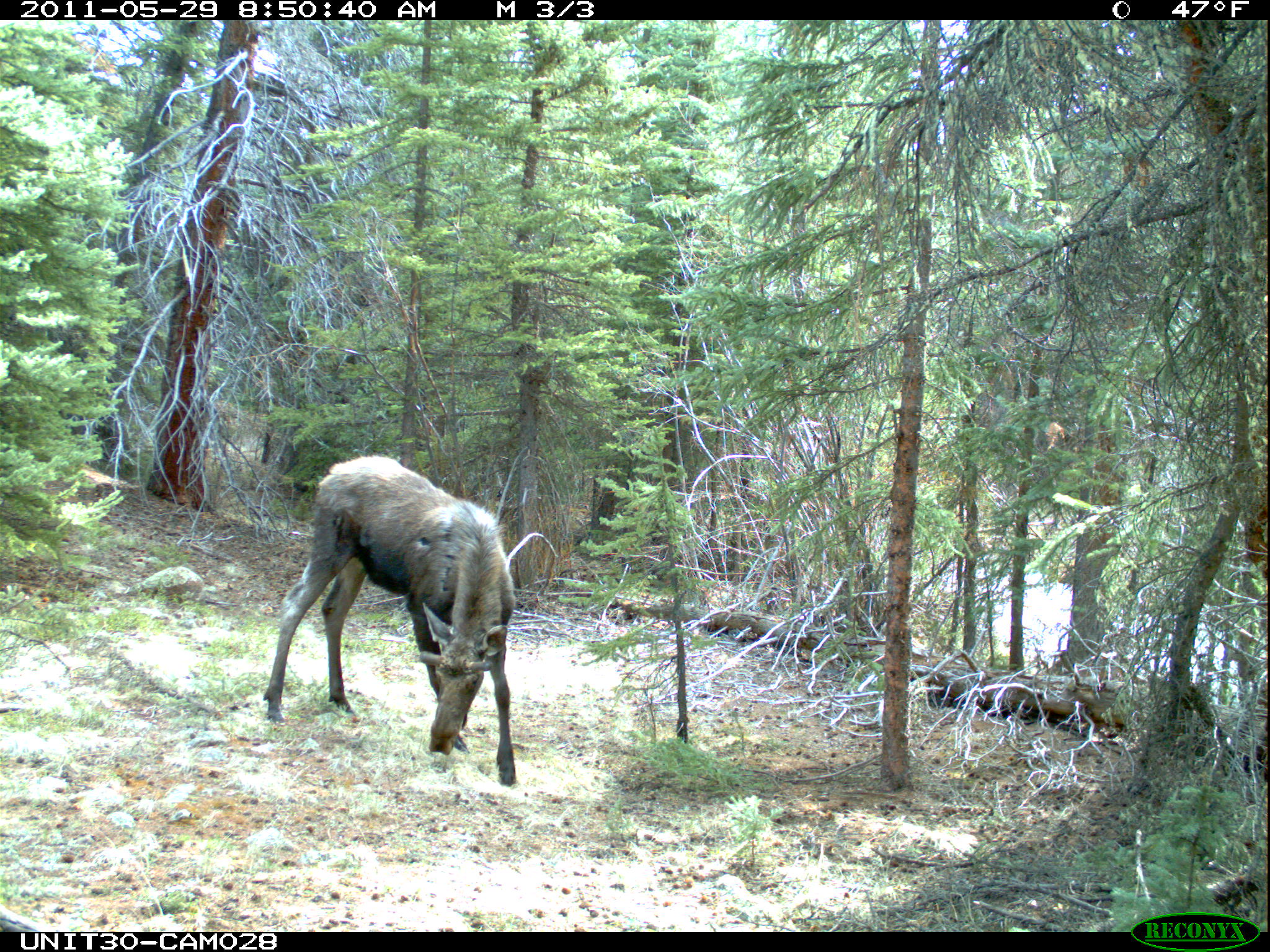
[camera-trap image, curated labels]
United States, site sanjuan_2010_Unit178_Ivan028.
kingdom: Animalia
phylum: Chordata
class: Mammalia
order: Artiodactyla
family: Cervidae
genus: Alces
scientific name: Alces alces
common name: moose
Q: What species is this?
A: Alces alces (moose).